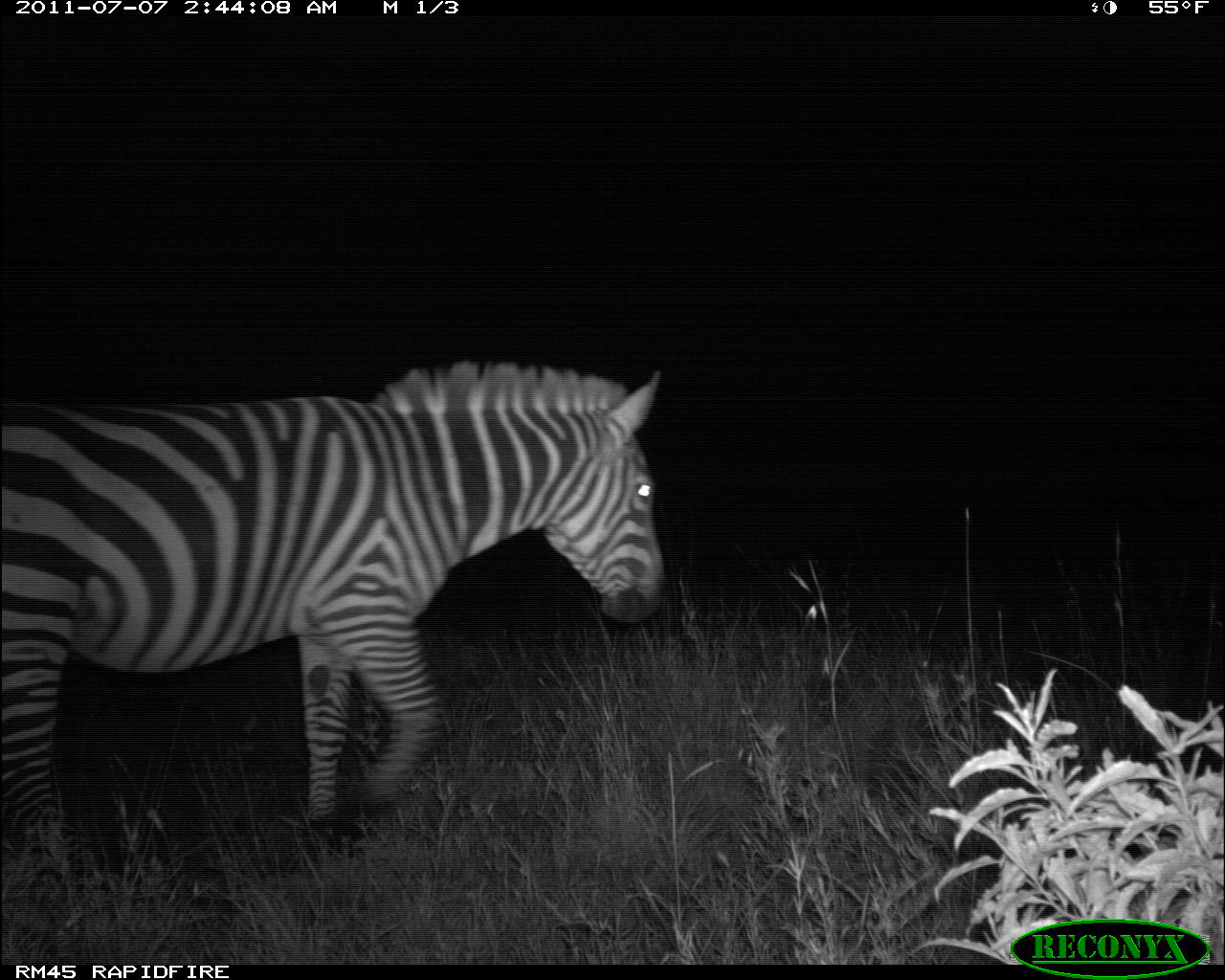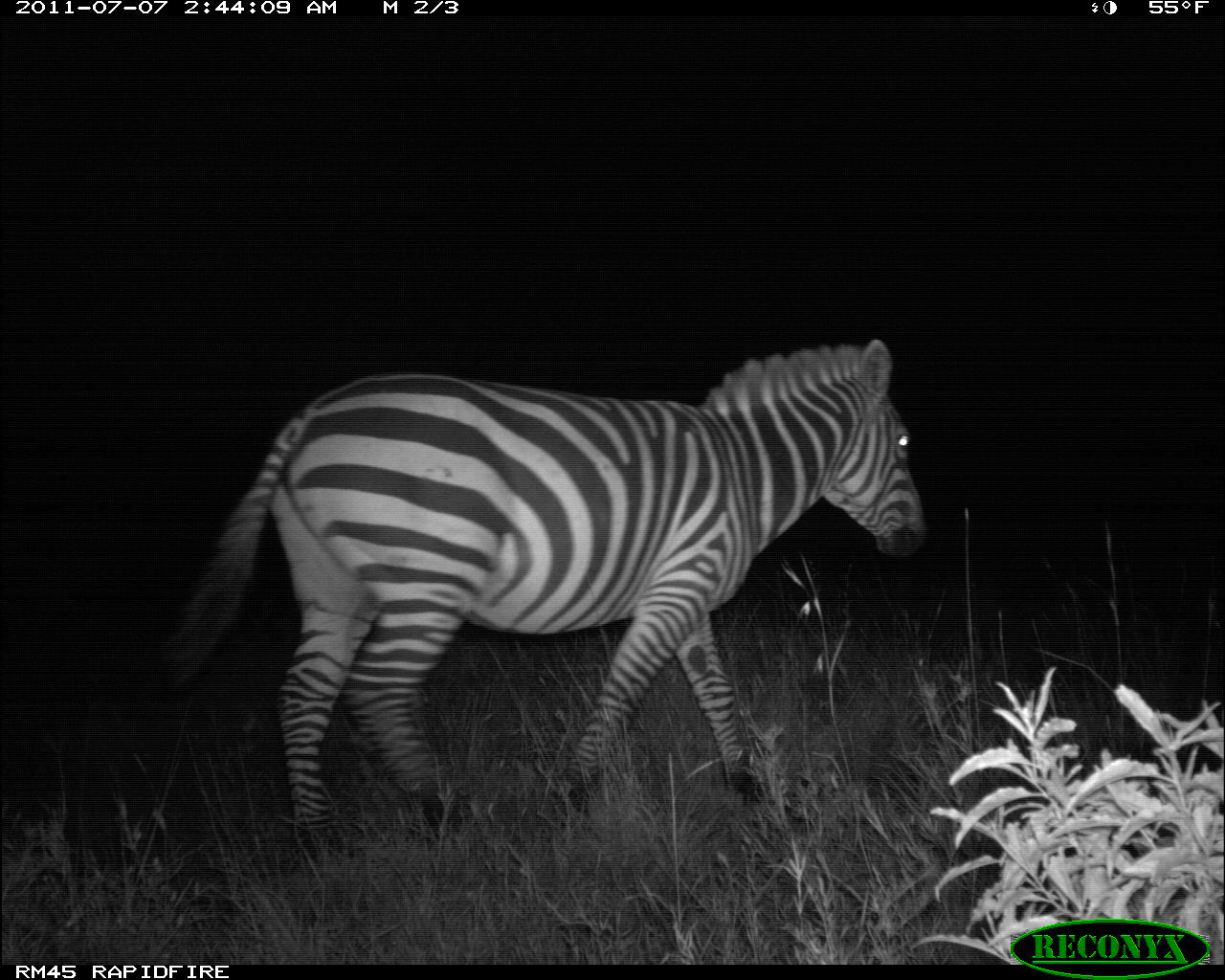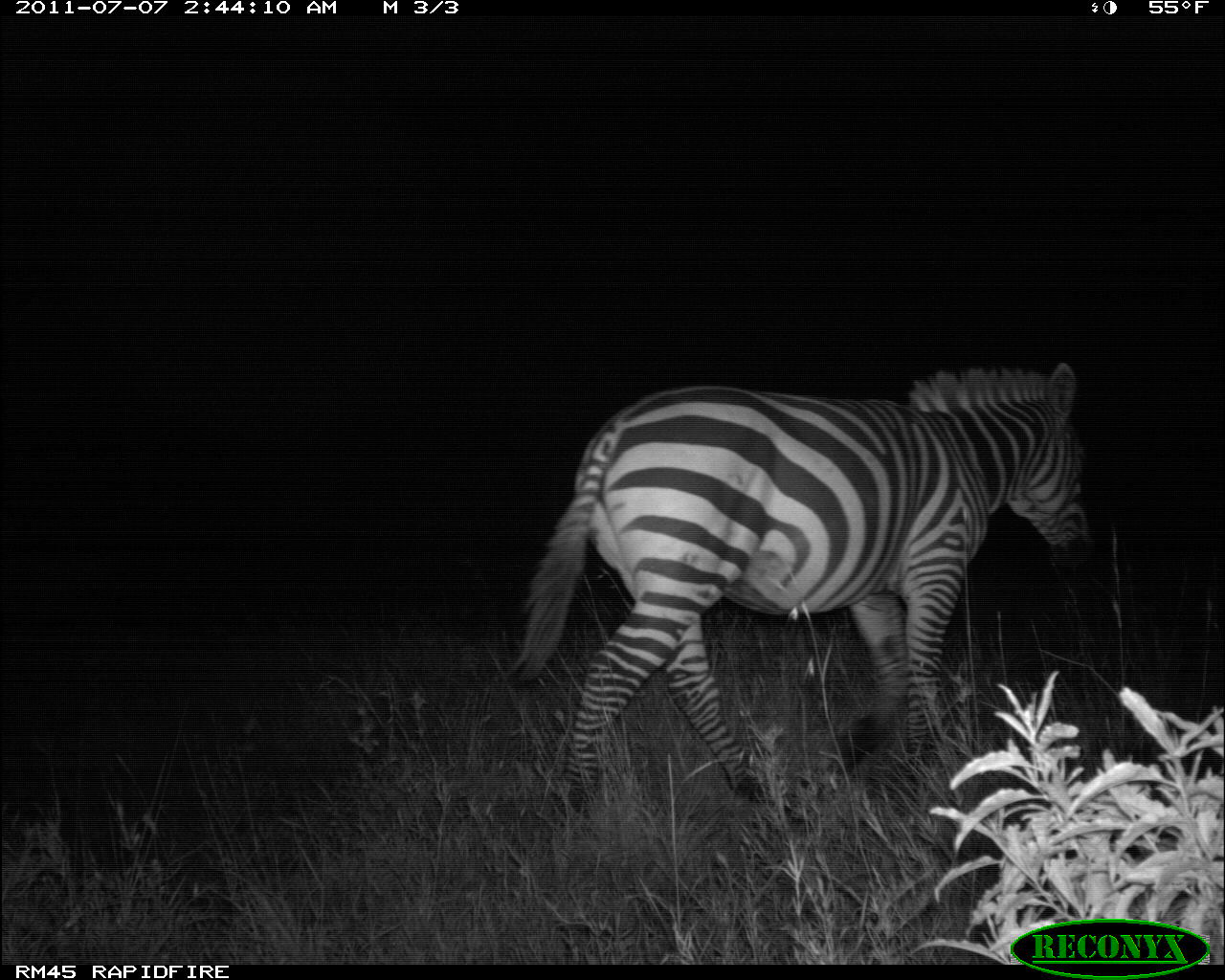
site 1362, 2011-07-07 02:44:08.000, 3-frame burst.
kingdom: Animalia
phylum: Chordata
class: Mammalia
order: Perissodactyla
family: Equidae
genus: Equus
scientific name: Equus quagga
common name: plains zebra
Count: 1.